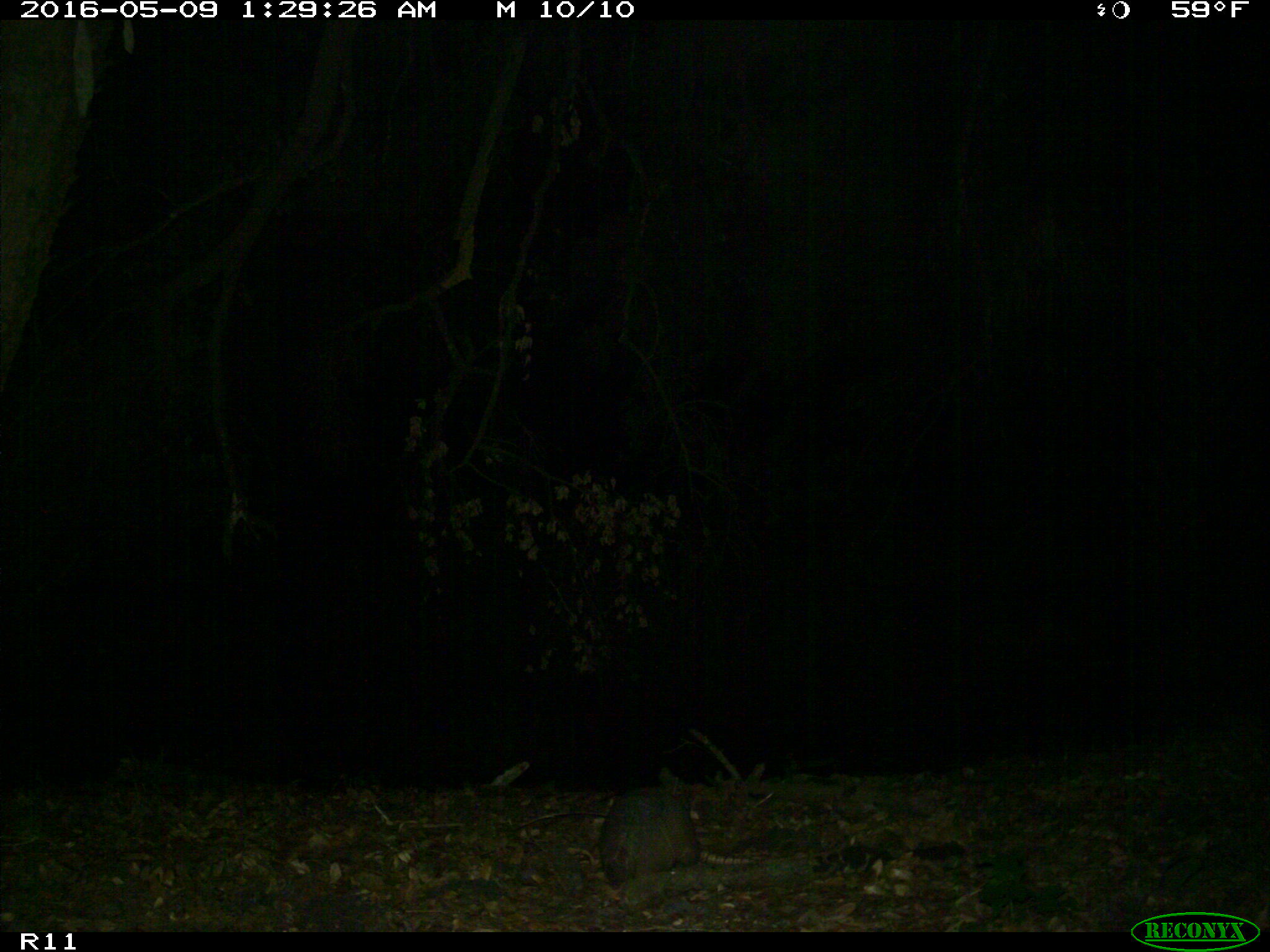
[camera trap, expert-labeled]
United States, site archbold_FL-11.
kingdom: Animalia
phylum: Chordata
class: Mammalia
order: Cingulata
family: Dasypodidae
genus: Dasypus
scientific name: Dasypus novemcinctus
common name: nine-banded armadillo